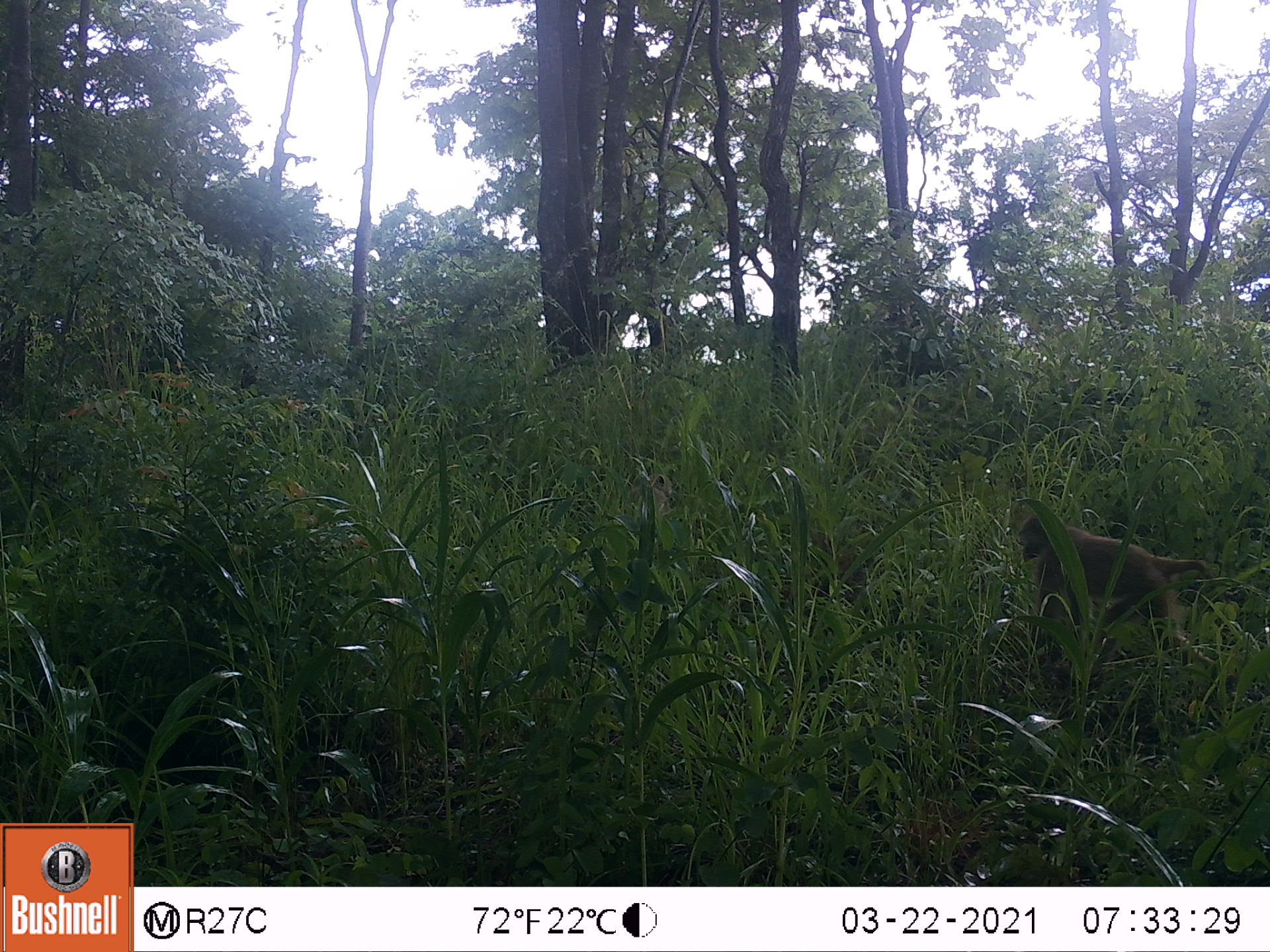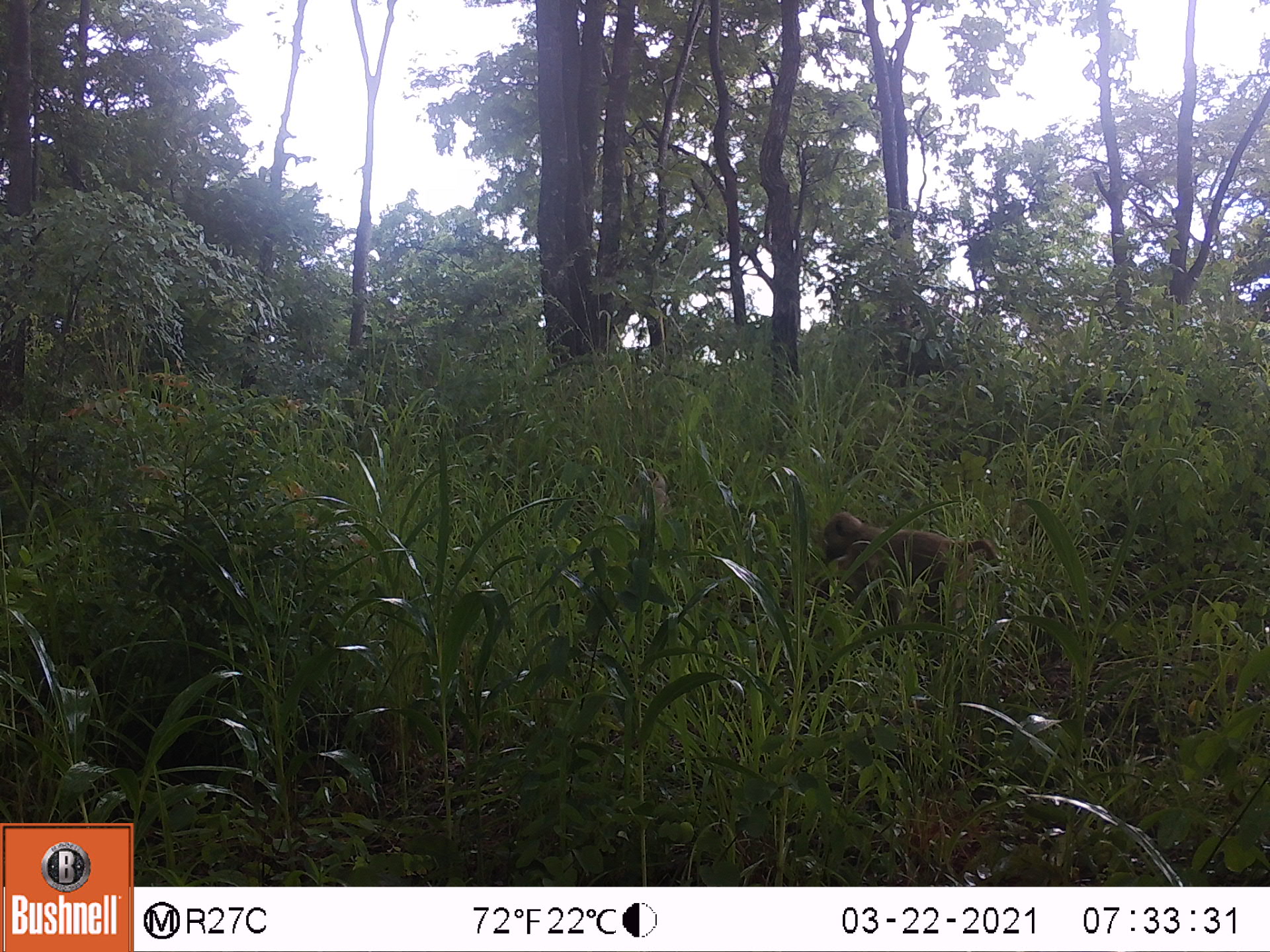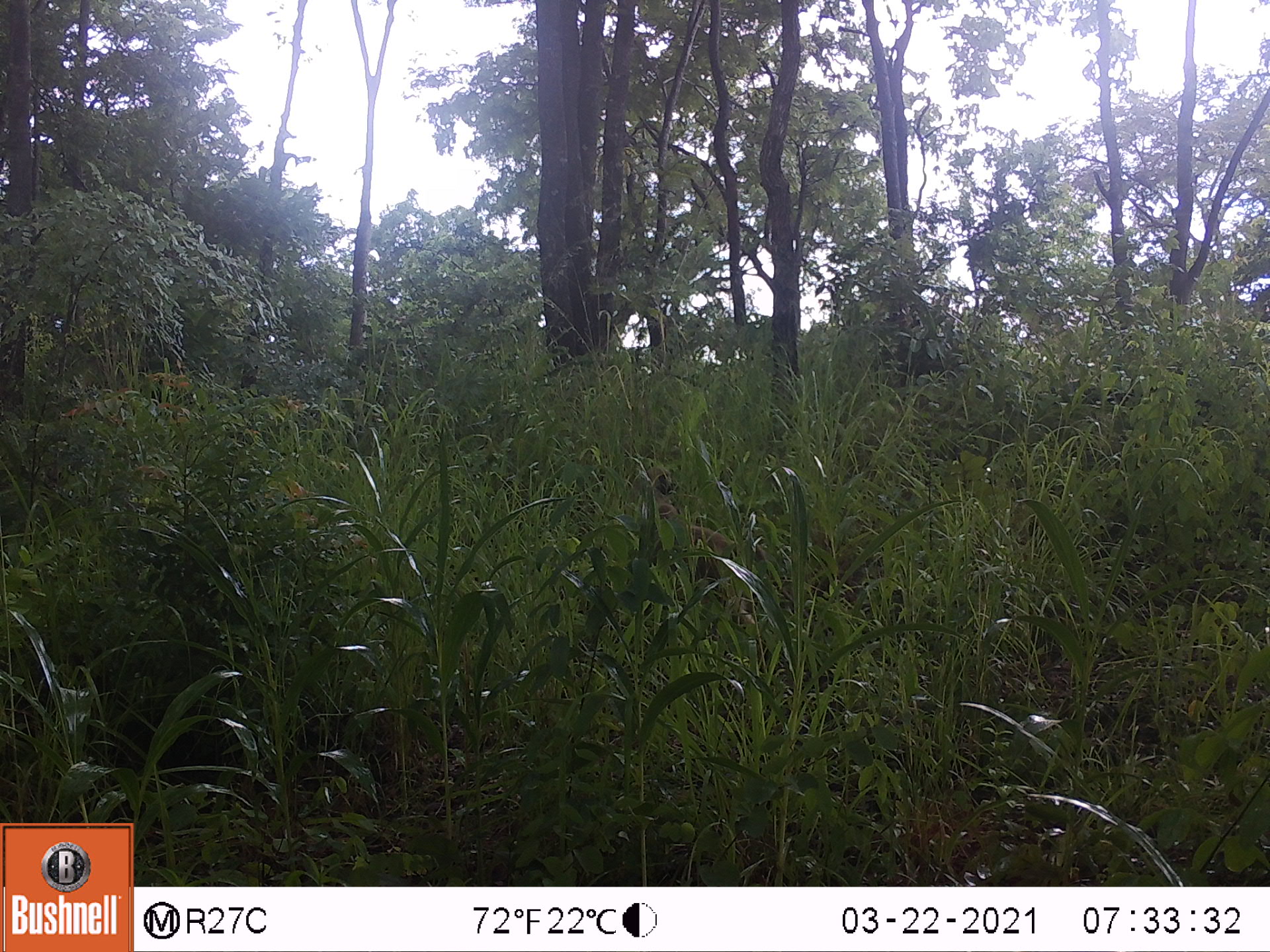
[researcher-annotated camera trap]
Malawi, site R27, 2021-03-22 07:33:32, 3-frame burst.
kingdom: Animalia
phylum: Chordata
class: Mammalia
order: Primates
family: Cercopithecidae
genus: Papio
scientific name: Papio cynocephalus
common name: yellow baboon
Yellow baboon (Papio cynocephalus), count 1.